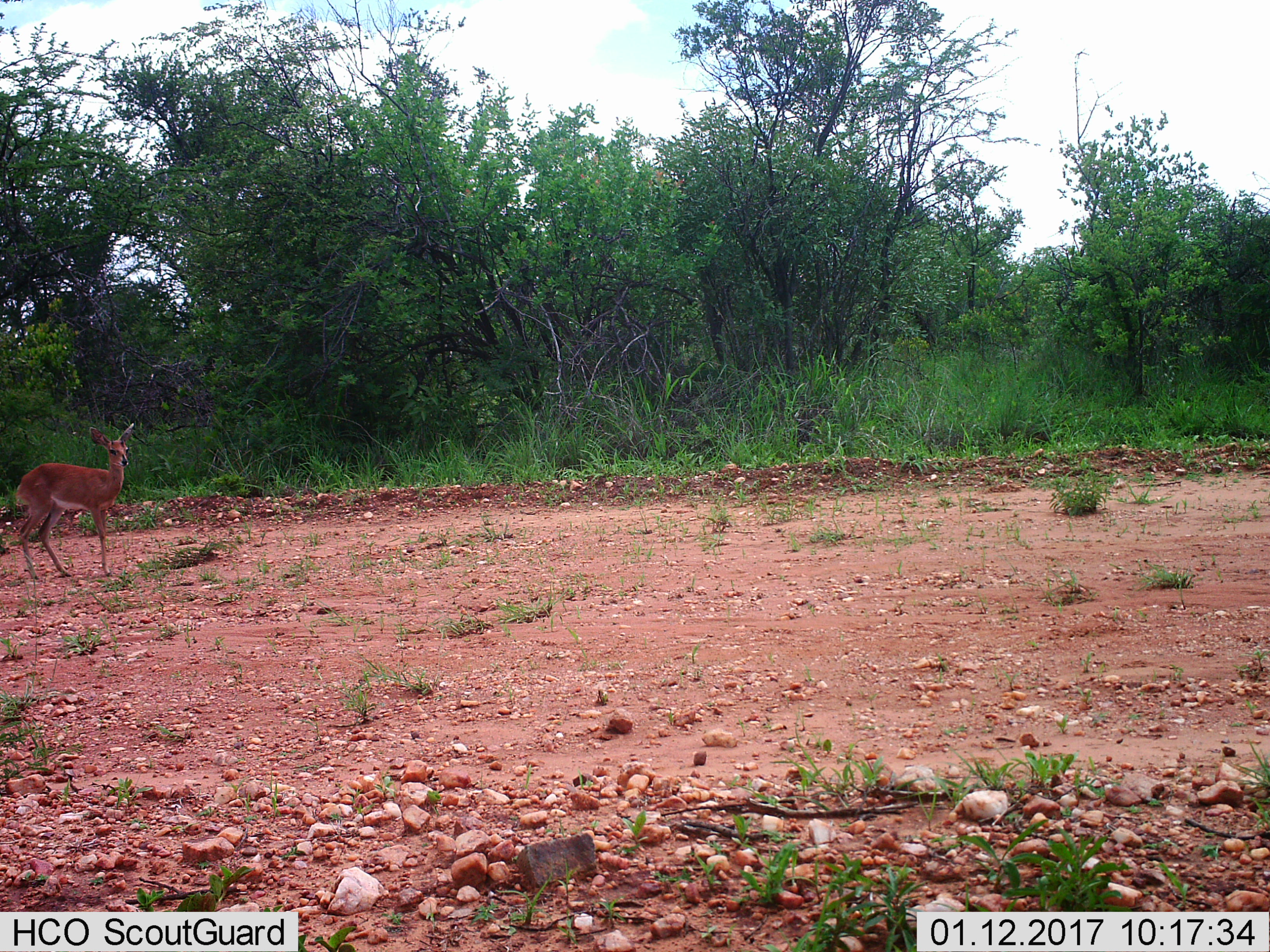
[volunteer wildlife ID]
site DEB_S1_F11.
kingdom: Animalia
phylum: Chordata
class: Mammalia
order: Artiodactyla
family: Bovidae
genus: Raphicerus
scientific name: Raphicerus campestris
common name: steenbok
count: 1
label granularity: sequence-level